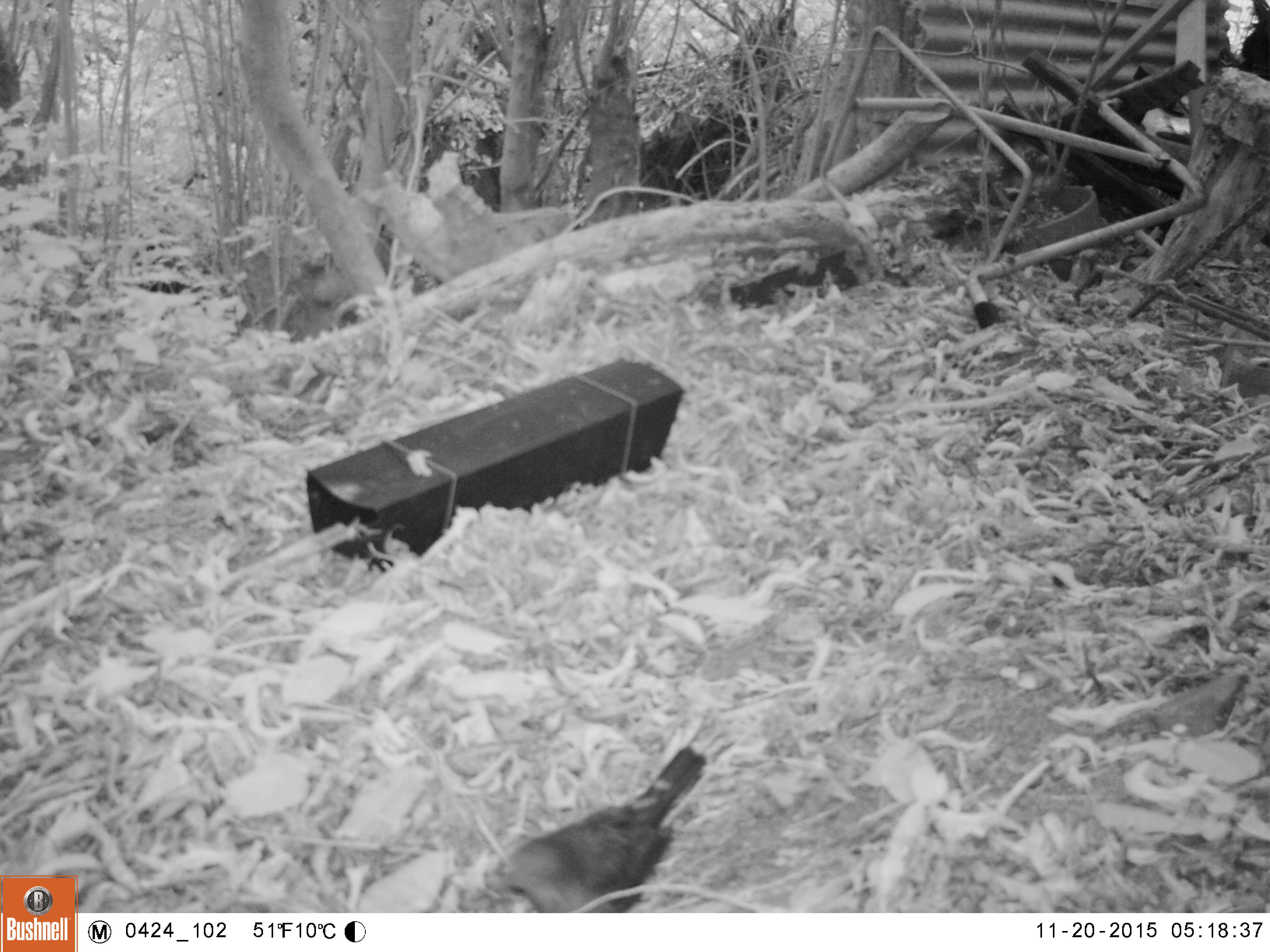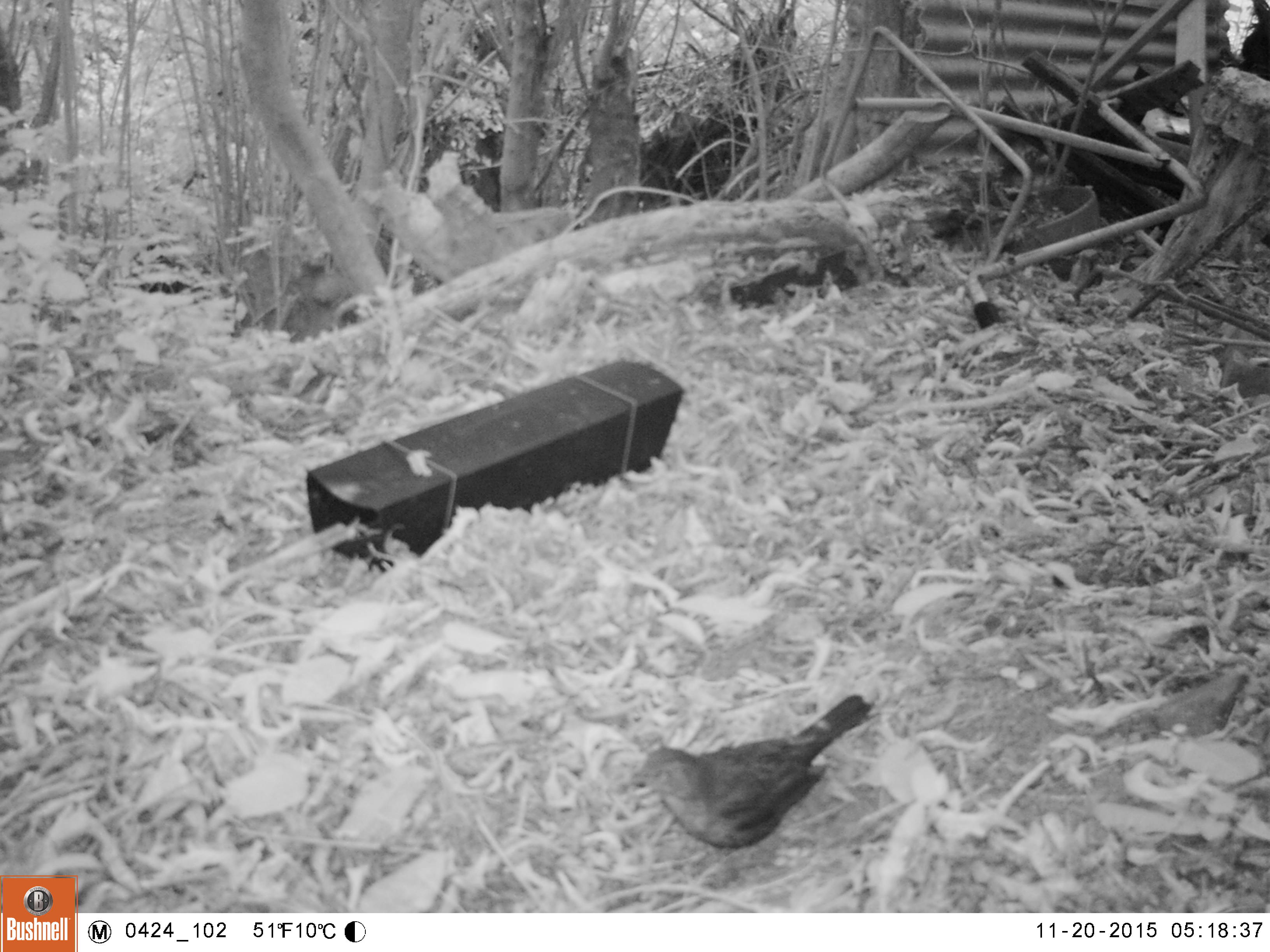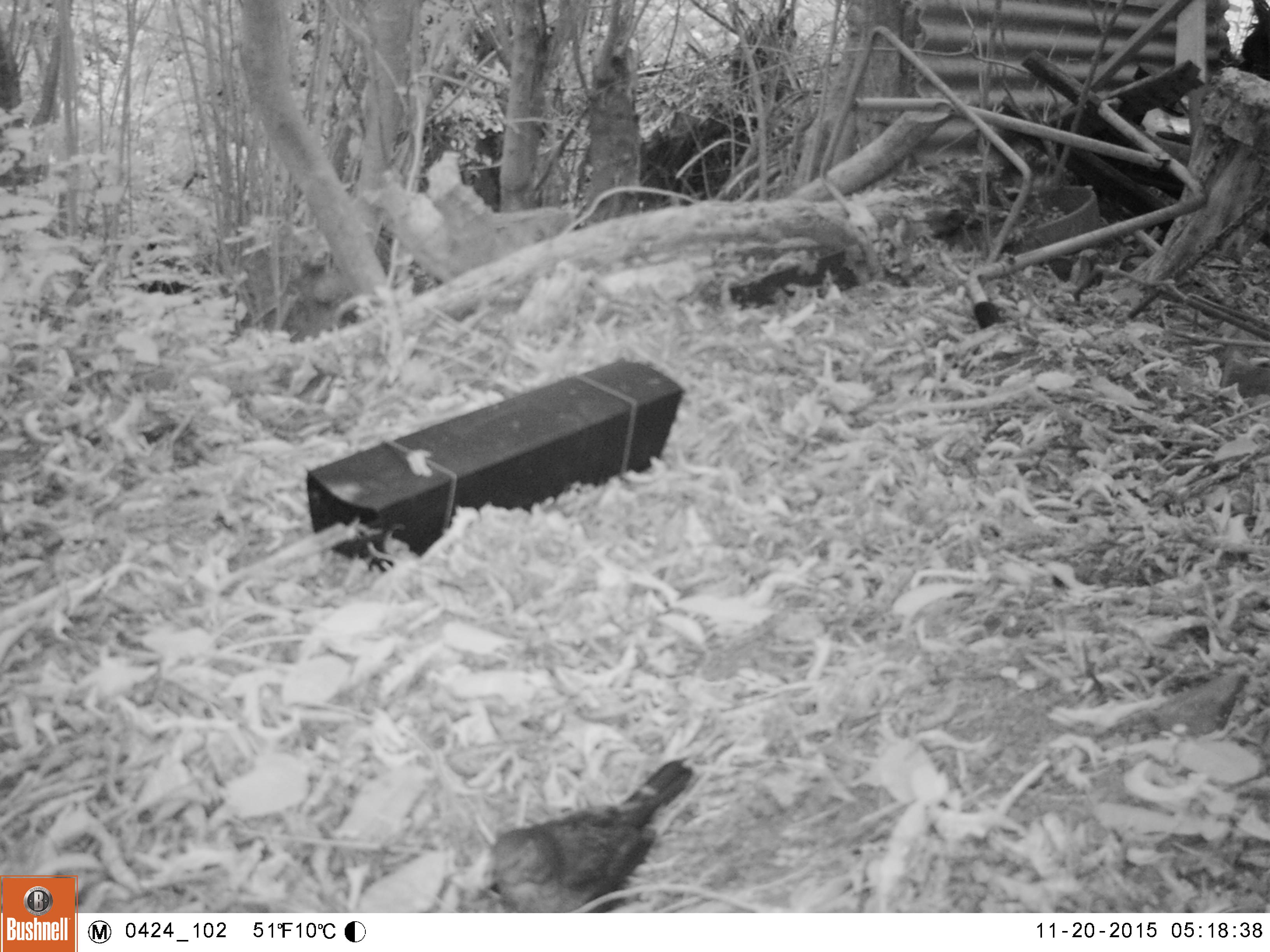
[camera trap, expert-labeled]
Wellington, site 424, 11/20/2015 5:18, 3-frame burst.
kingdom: Animalia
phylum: Chordata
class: Aves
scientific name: Aves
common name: bird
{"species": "bird (Aves)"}